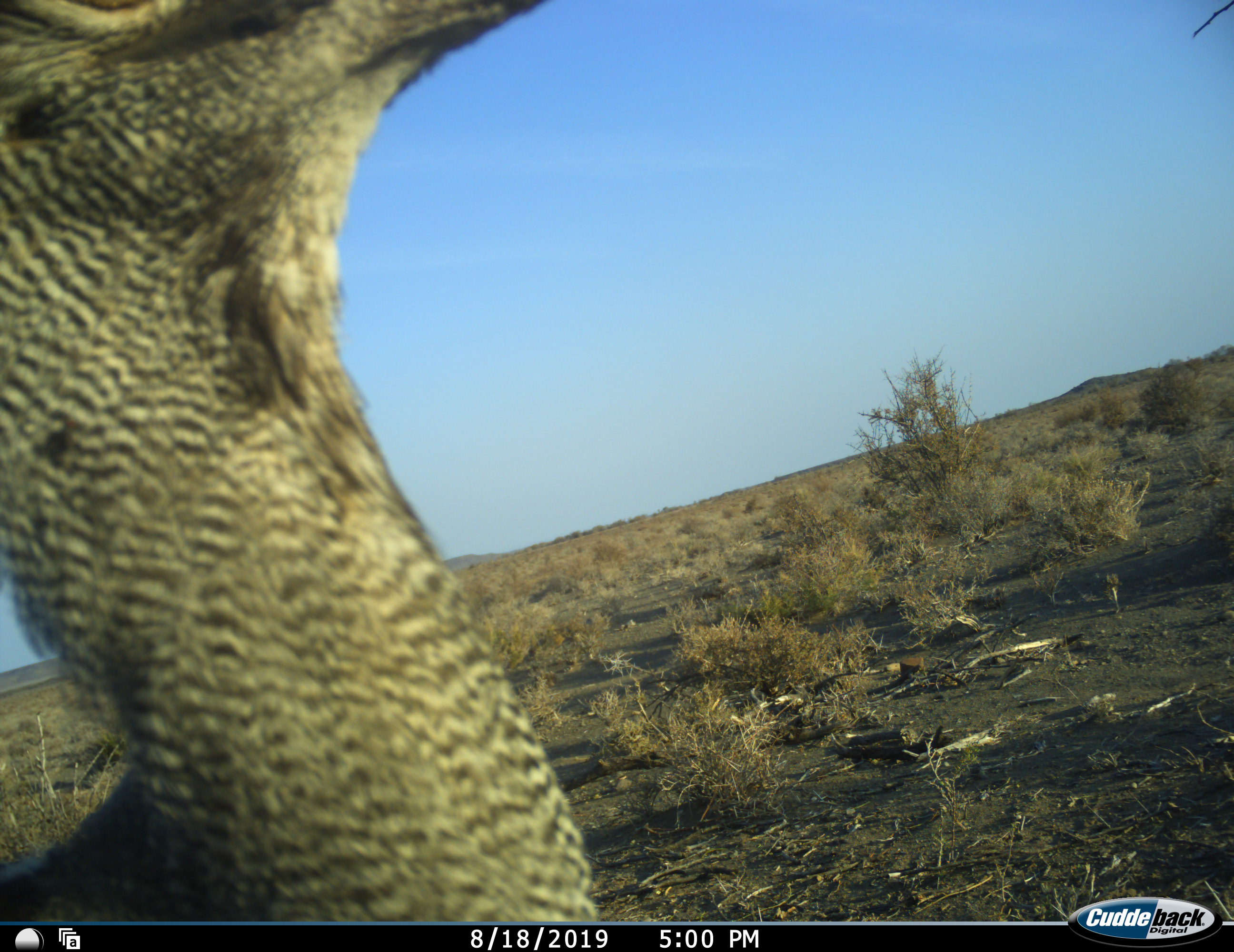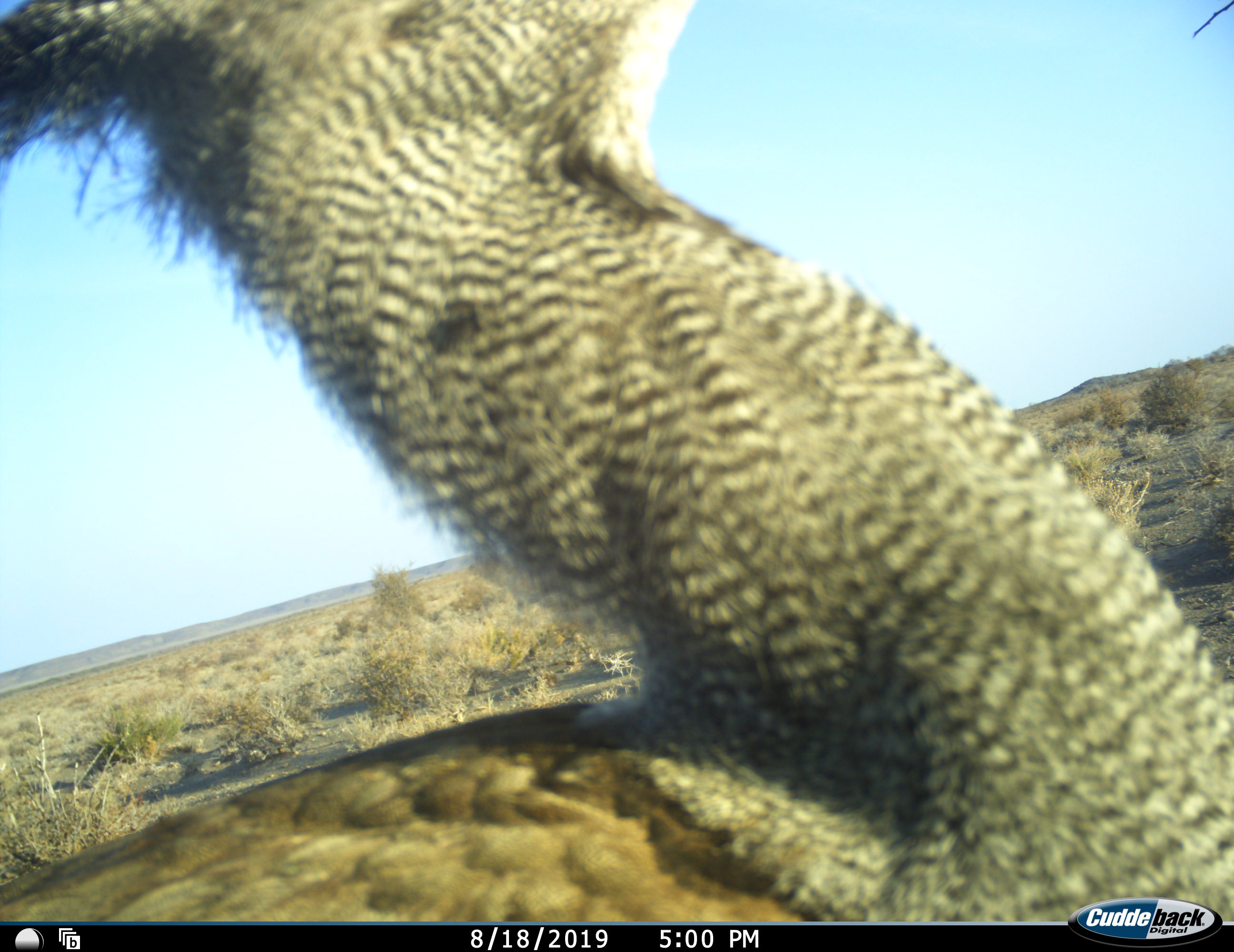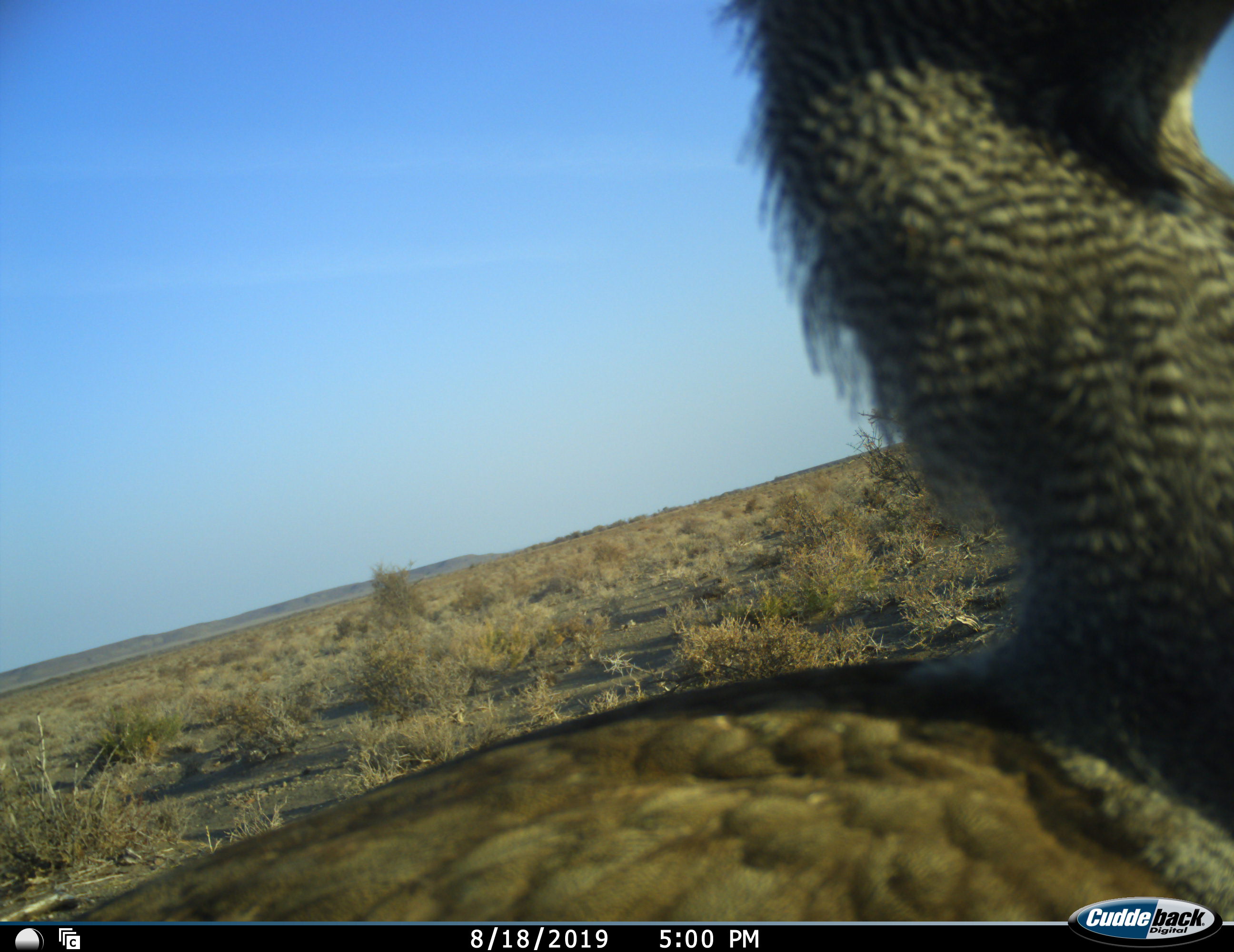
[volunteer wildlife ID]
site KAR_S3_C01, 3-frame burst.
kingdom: Animalia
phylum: Chordata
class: Aves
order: Otidiformes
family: Otididae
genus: Ardeotis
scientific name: Ardeotis kori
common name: kori bustard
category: bustardkori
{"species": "bustardkori (kori bustard) (Ardeotis kori)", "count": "1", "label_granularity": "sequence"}